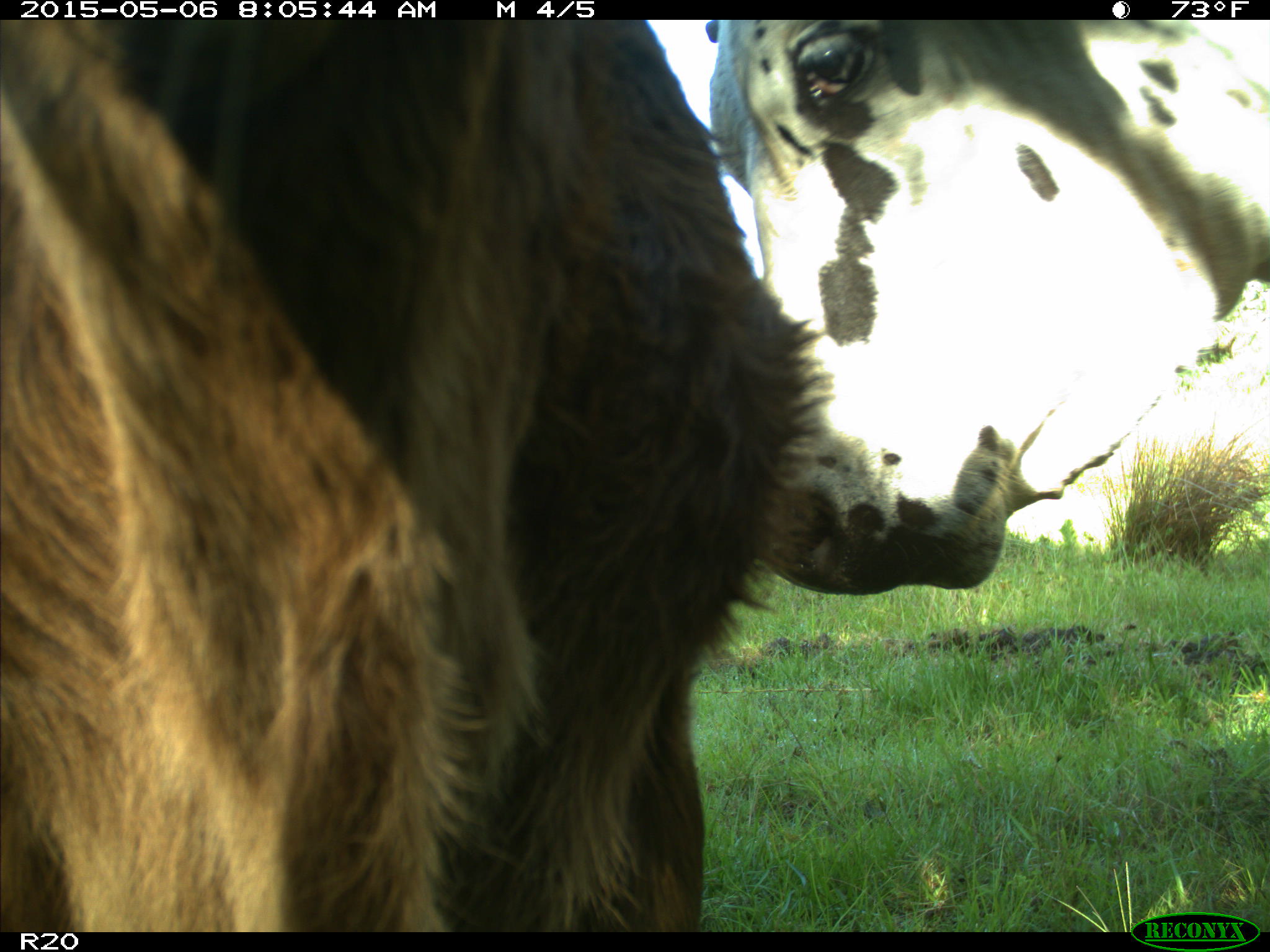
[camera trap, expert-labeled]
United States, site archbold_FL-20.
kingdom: Animalia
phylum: Chordata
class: Mammalia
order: Artiodactyla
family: Bovidae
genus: Bos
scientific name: Bos taurus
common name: domestic cow